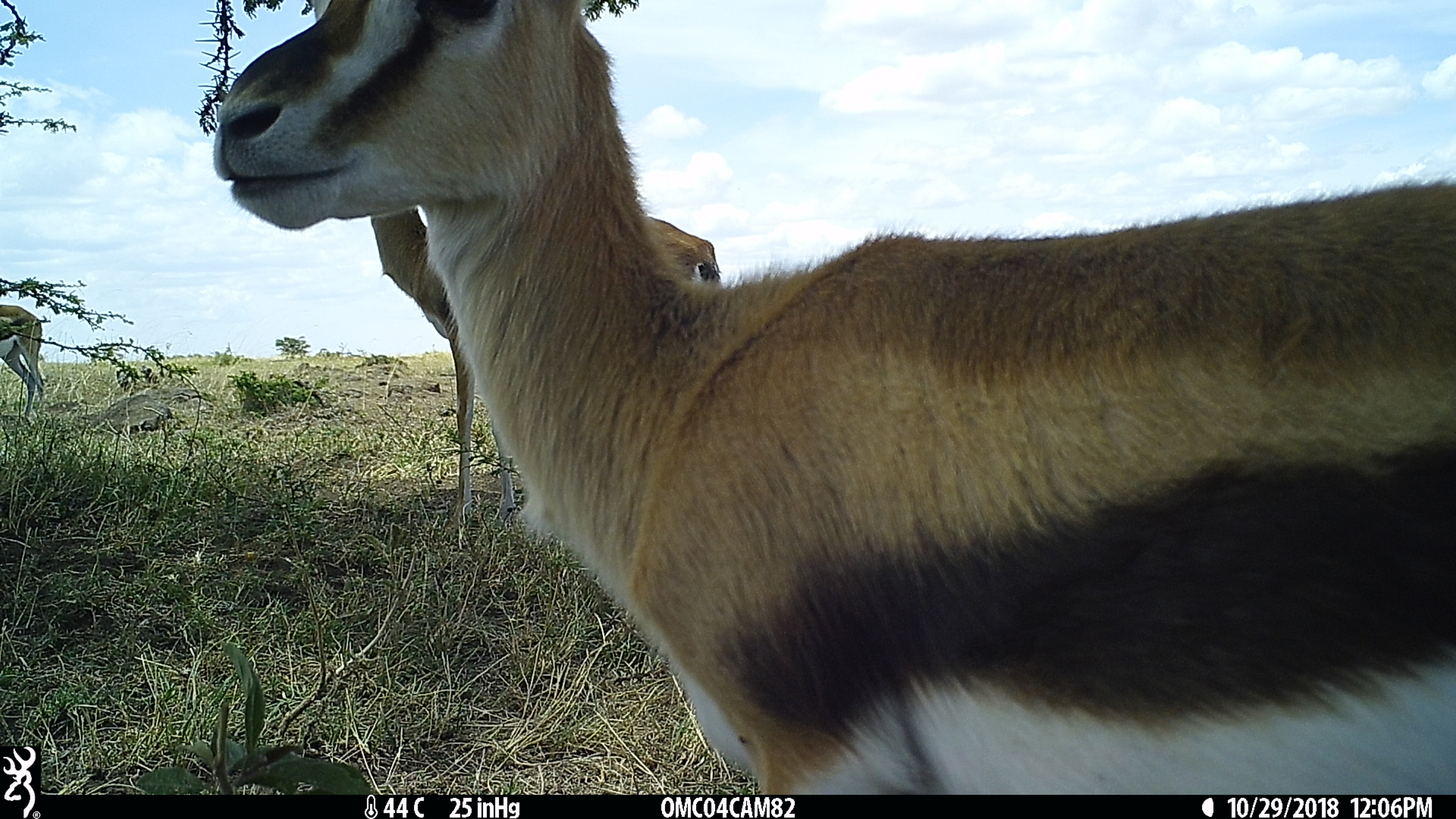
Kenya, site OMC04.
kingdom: Animalia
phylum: Chordata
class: Mammalia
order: Artiodactyla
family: Bovidae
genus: Eudorcas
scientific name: Eudorcas thomsonii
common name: thomon's gazelle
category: gazelle thomsons